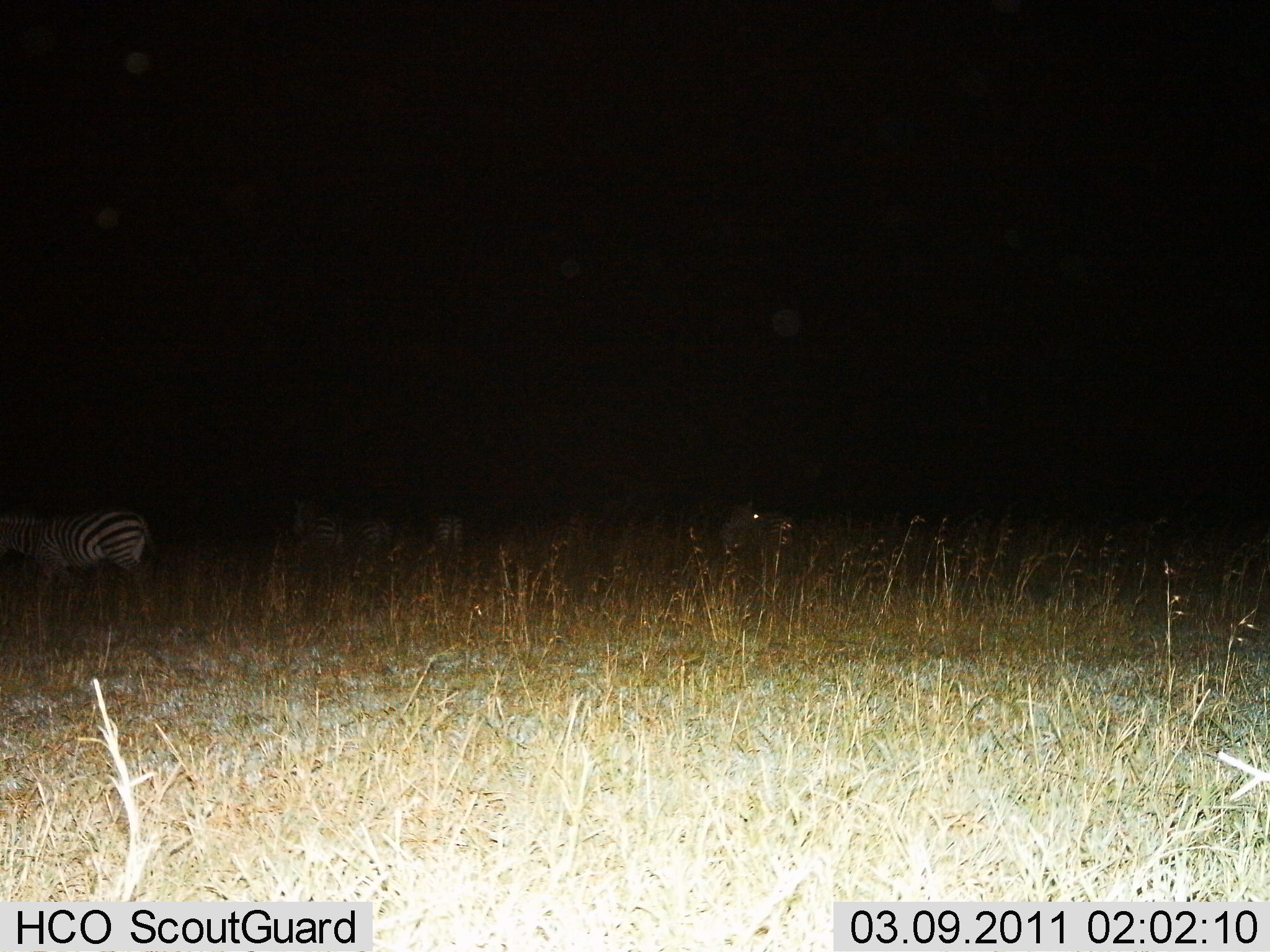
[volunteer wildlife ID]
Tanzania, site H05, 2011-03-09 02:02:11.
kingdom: Animalia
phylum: Chordata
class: Mammalia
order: Perissodactyla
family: Equidae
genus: Equus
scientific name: Equus quagga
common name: plains zebra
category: zebra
Zebra (plains zebra) (Equus quagga), count 4. Behavior (volunteer vote fractions): standing 64%, resting 18%, moving 18%, interacting 0%. Young present (vote fraction): 0%. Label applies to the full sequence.